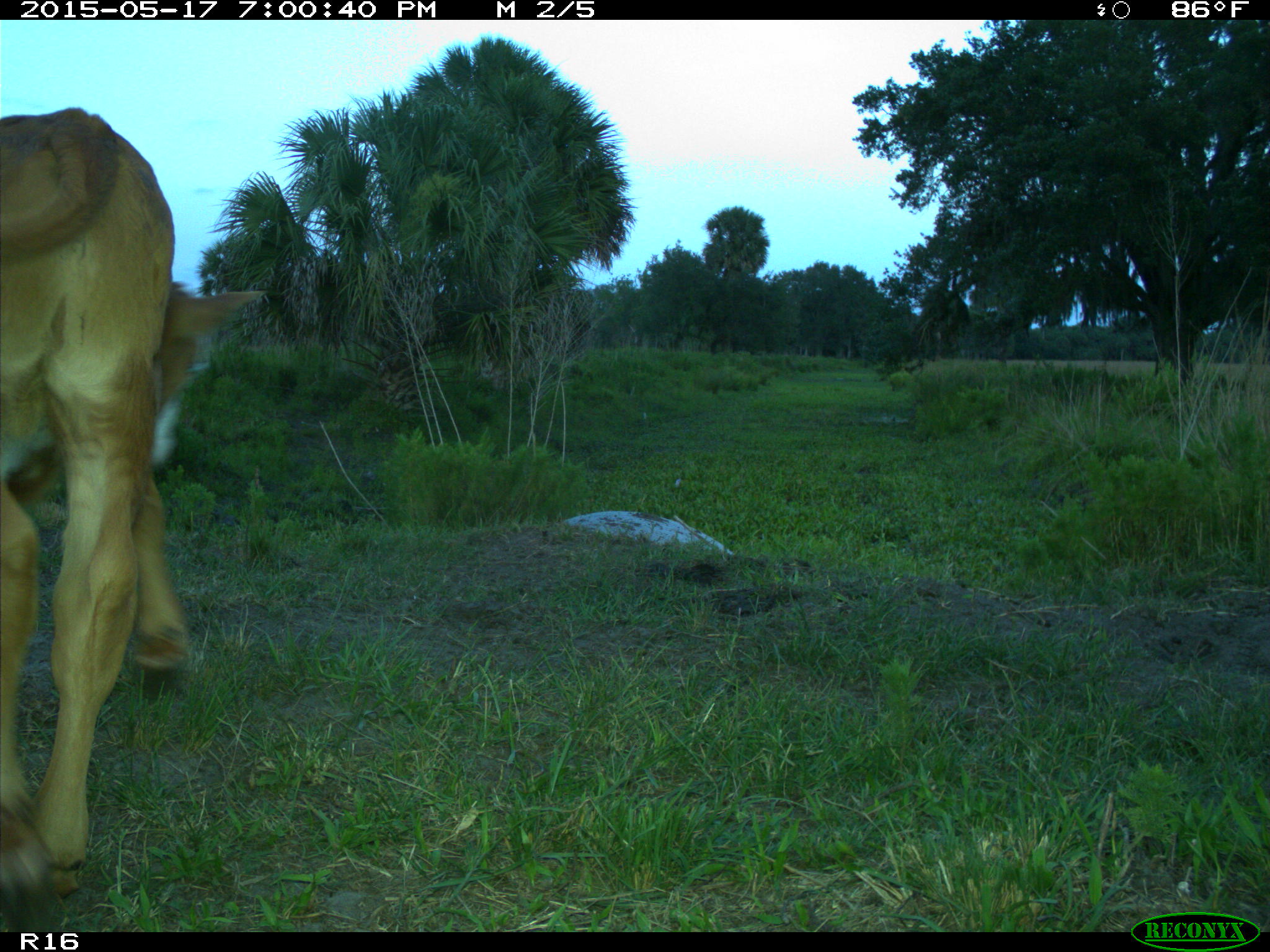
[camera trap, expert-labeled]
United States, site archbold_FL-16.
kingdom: Animalia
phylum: Chordata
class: Mammalia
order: Artiodactyla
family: Bovidae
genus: Bos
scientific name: Bos taurus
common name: domestic cow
Bos taurus (domestic cow).